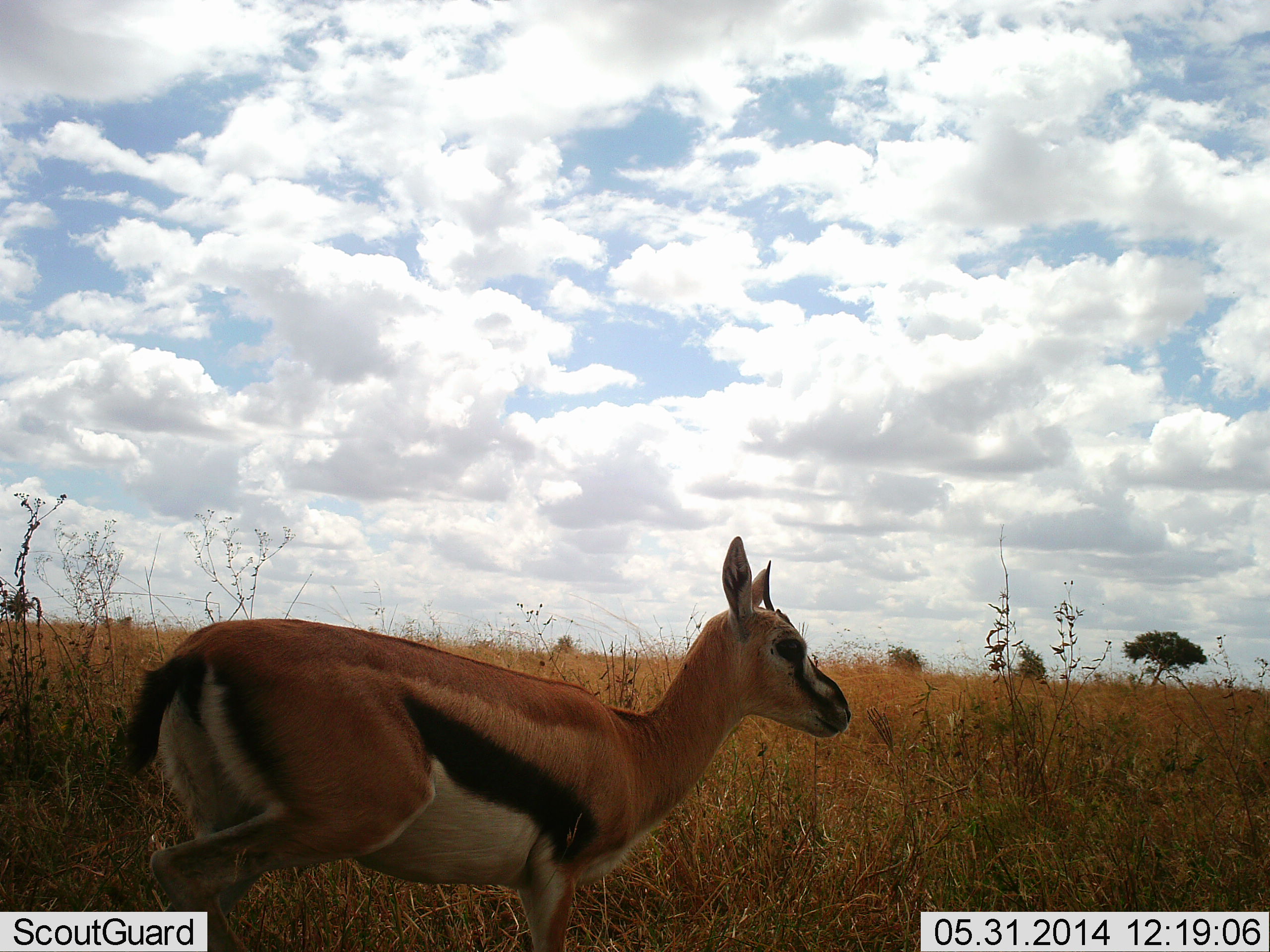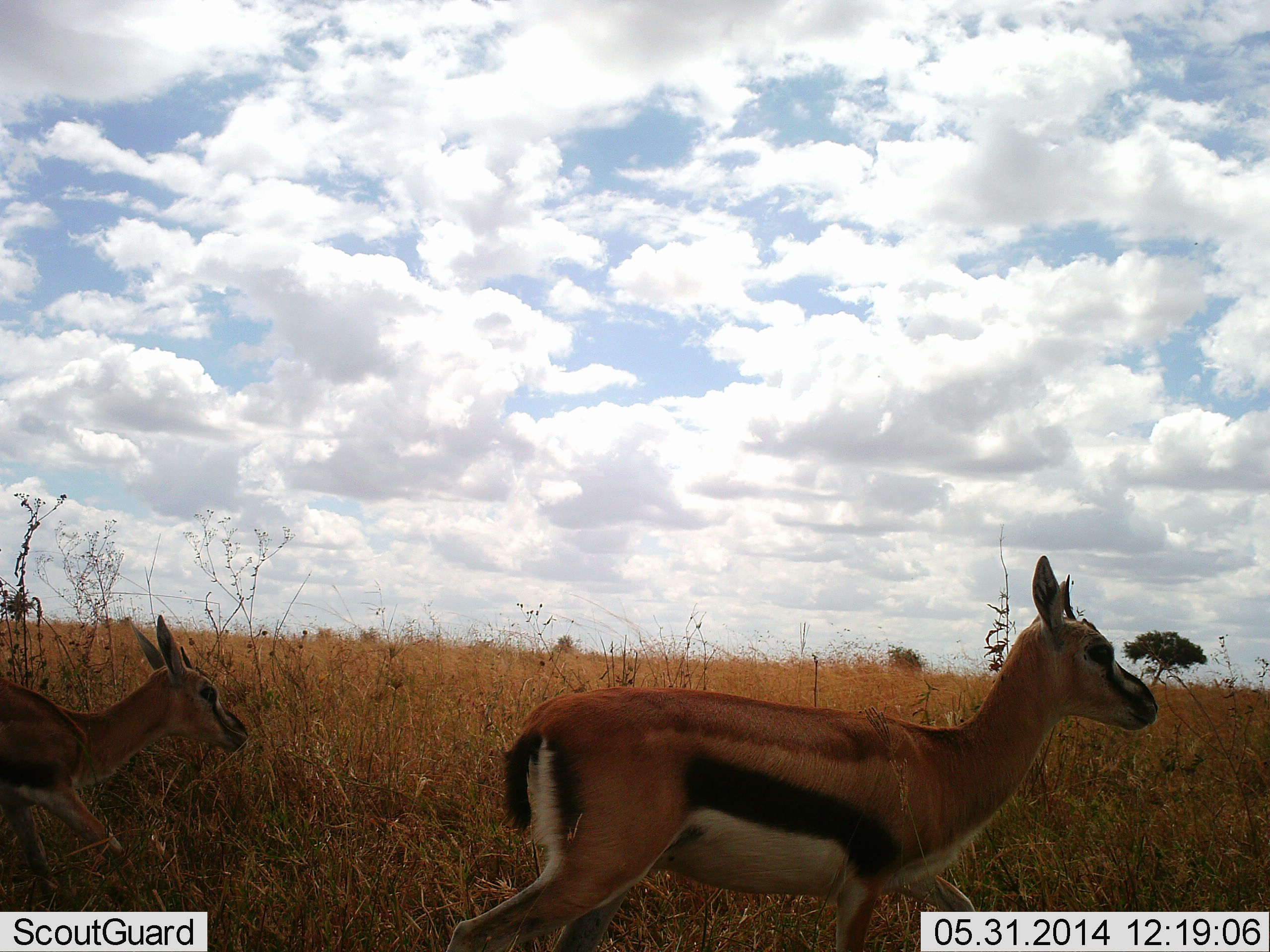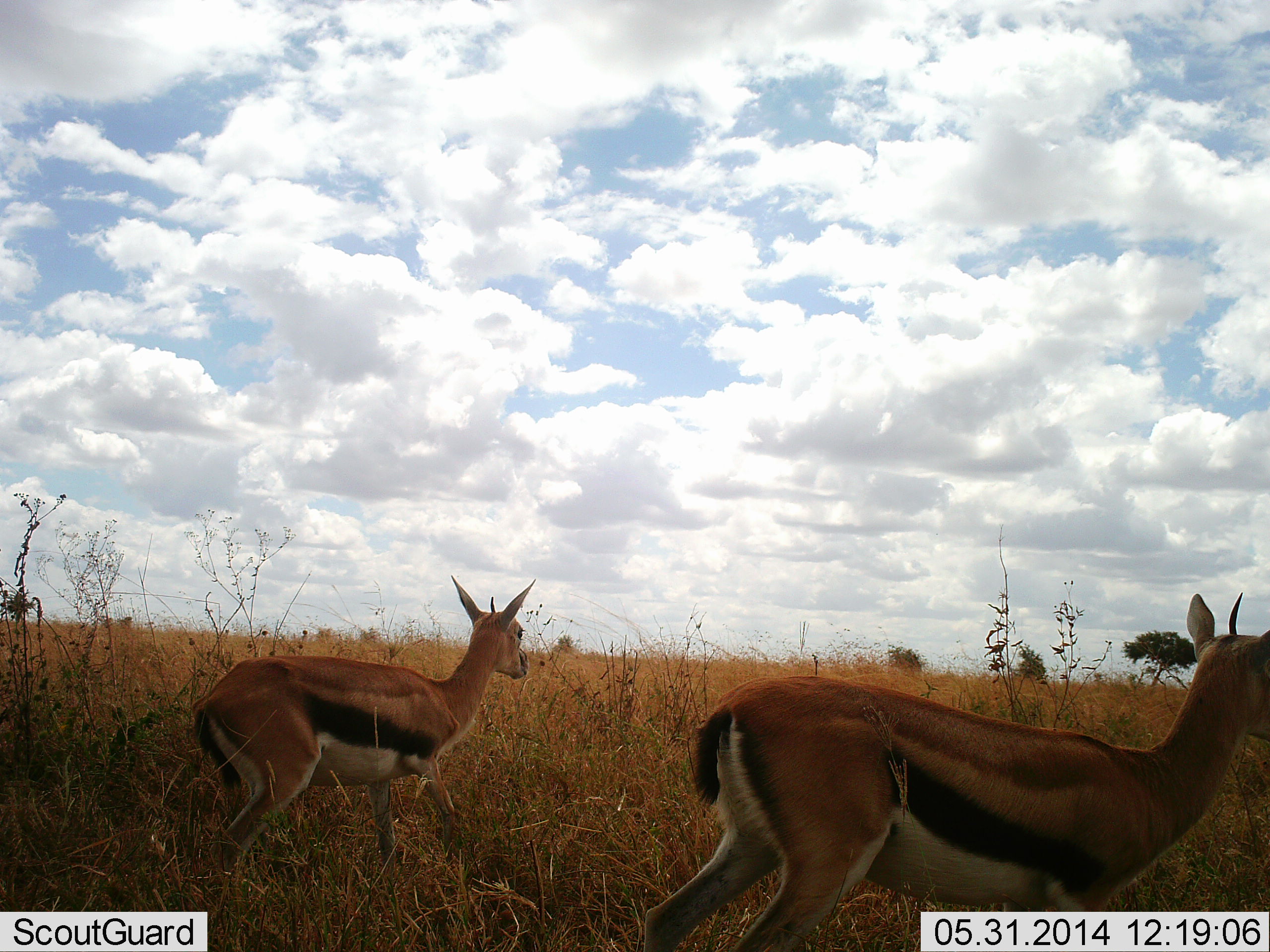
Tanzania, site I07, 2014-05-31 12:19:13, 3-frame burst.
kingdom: Animalia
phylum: Chordata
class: Mammalia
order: Artiodactyla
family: Bovidae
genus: Eudorcas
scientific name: Eudorcas thomsonii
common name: thomson's gazelle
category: gazellethomsons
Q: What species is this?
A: Gazellethomsons (thomson's gazelle) (Eudorcas thomsonii).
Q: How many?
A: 2.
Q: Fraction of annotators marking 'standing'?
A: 0%.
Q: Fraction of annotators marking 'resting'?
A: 0%.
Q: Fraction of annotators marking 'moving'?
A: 100%.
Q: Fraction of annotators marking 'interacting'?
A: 0%.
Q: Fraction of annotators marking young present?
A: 10%.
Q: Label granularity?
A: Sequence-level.